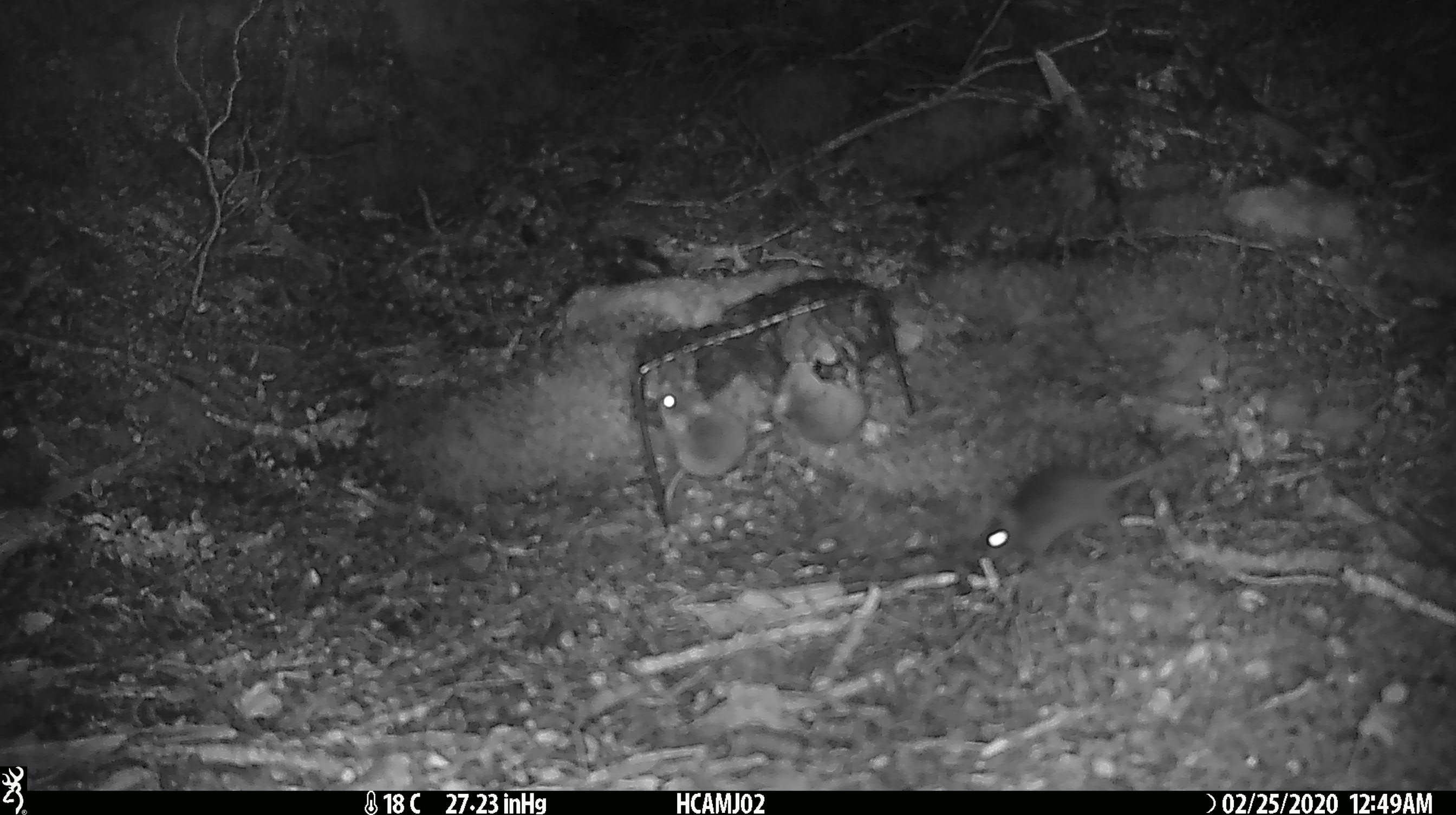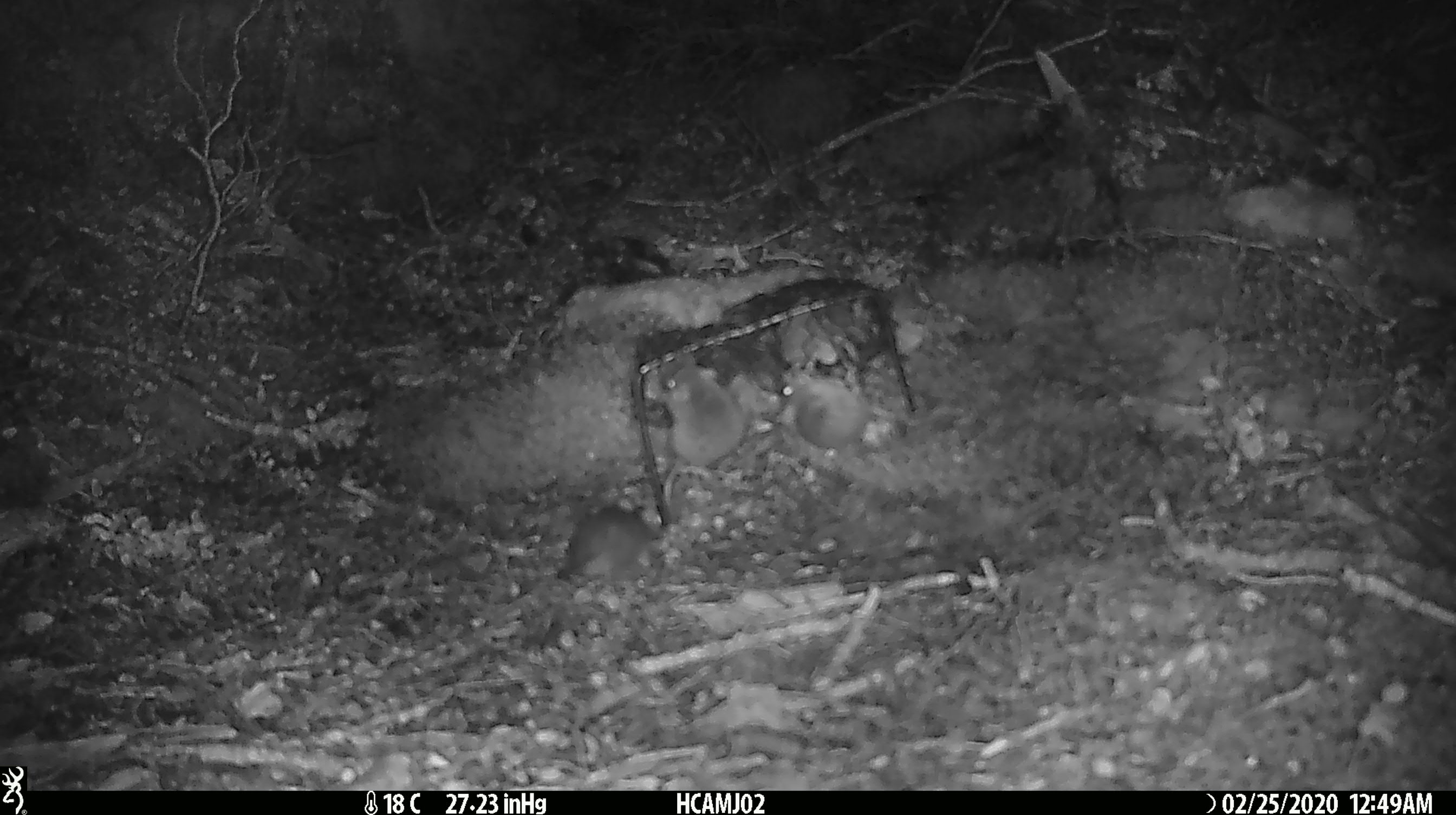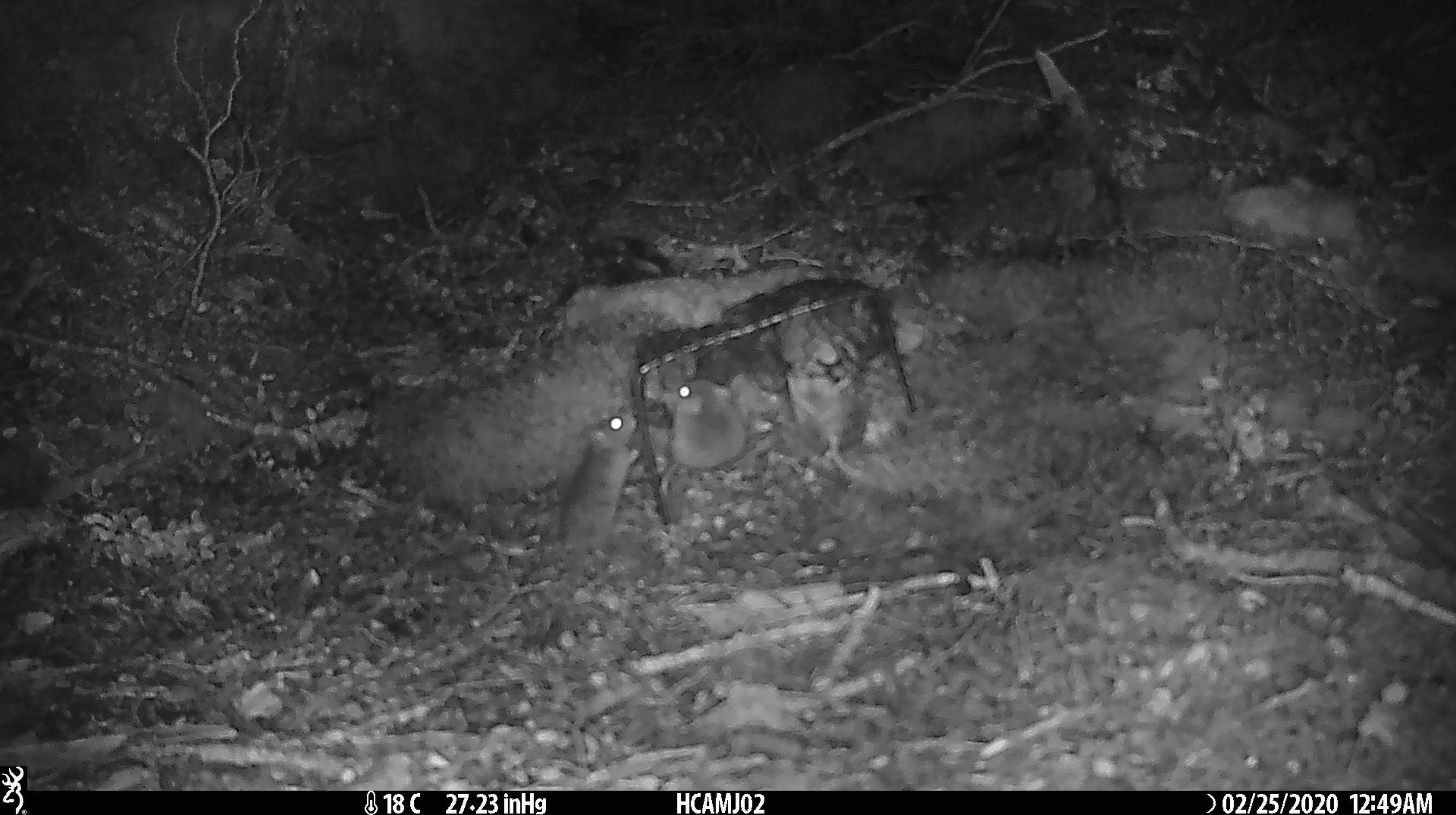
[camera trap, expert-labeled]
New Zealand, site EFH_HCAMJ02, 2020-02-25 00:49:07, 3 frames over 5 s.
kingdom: Animalia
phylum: Chordata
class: Mammalia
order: Rodentia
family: Muridae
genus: Mus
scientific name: Mus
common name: mouse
Mouse (Mus).